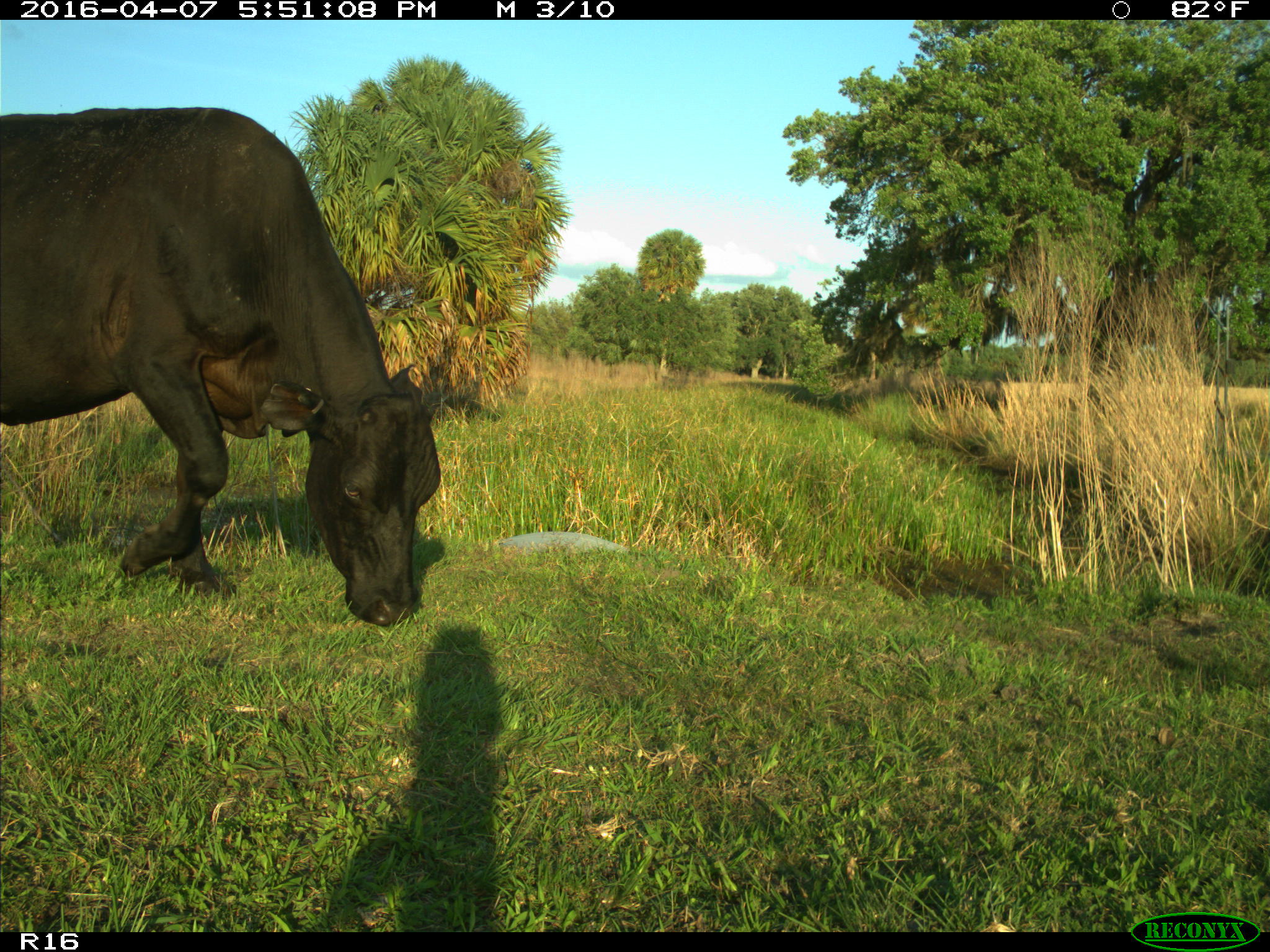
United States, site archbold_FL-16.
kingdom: Animalia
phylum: Chordata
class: Mammalia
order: Artiodactyla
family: Bovidae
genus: Bos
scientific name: Bos taurus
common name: domestic cow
Bos taurus (domestic cow).